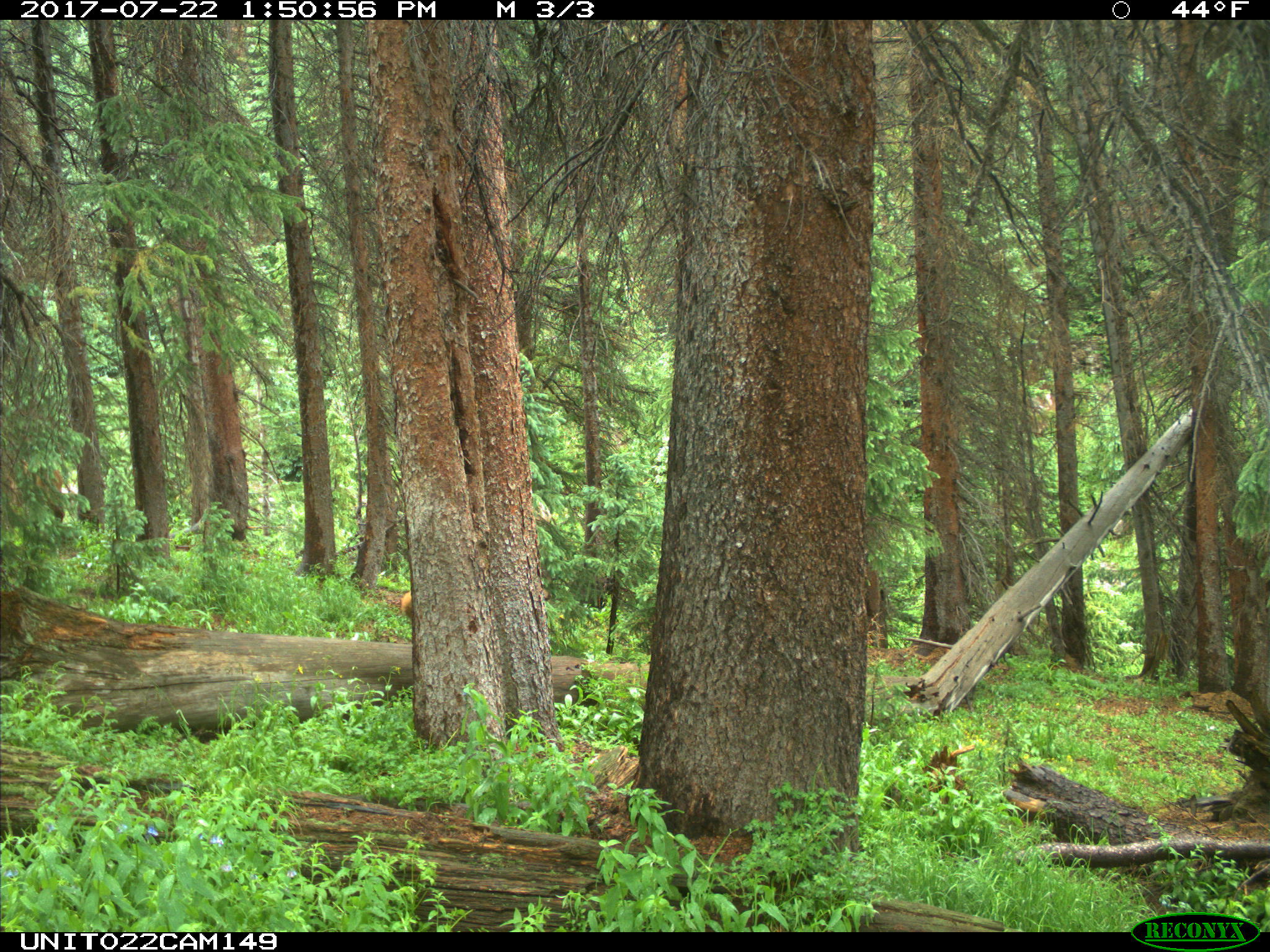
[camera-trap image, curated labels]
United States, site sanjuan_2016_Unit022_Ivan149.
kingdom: Animalia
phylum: Chordata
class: Mammalia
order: Artiodactyla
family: Cervidae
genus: Cervus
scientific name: Cervus elaphus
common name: red deer